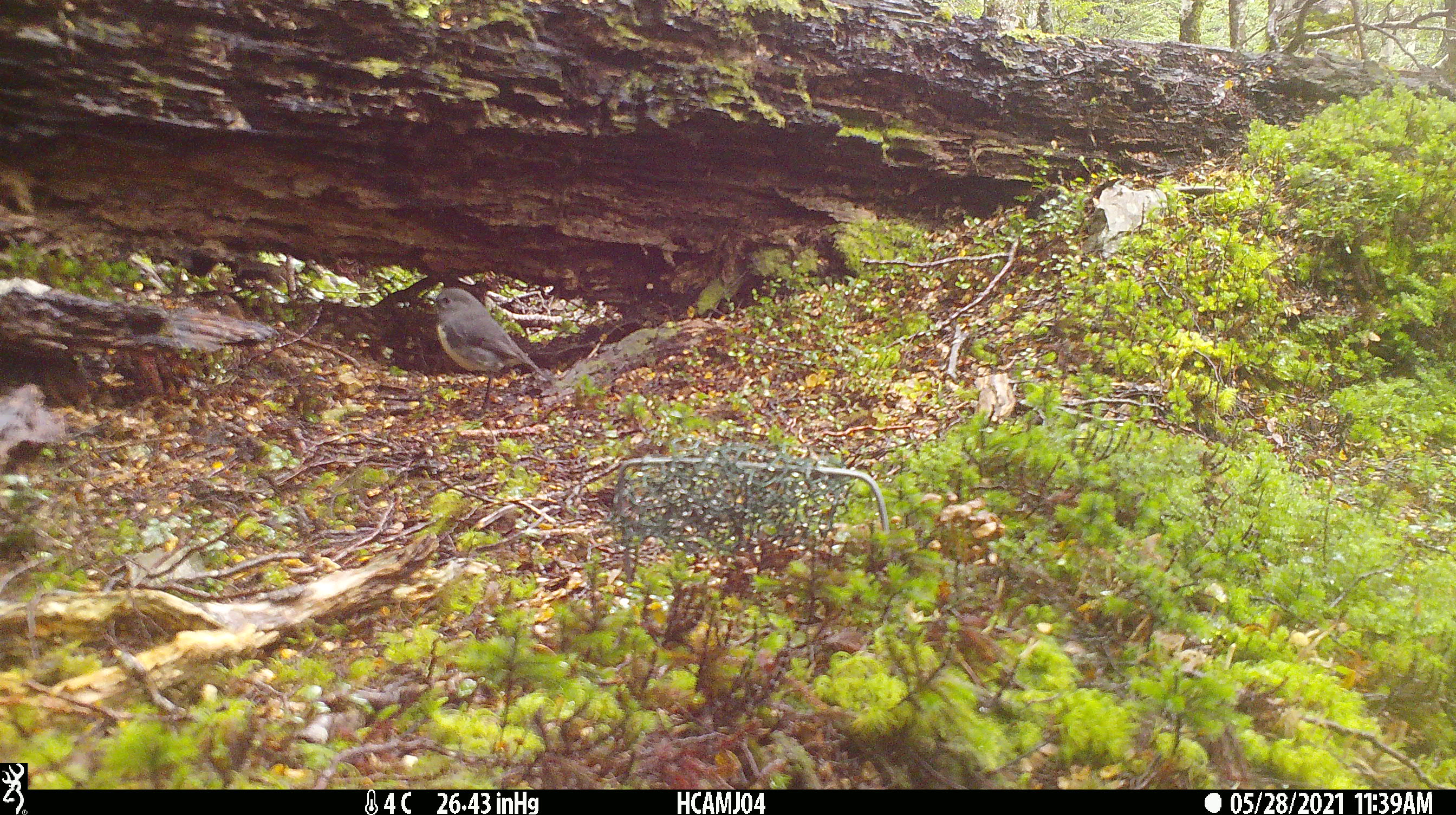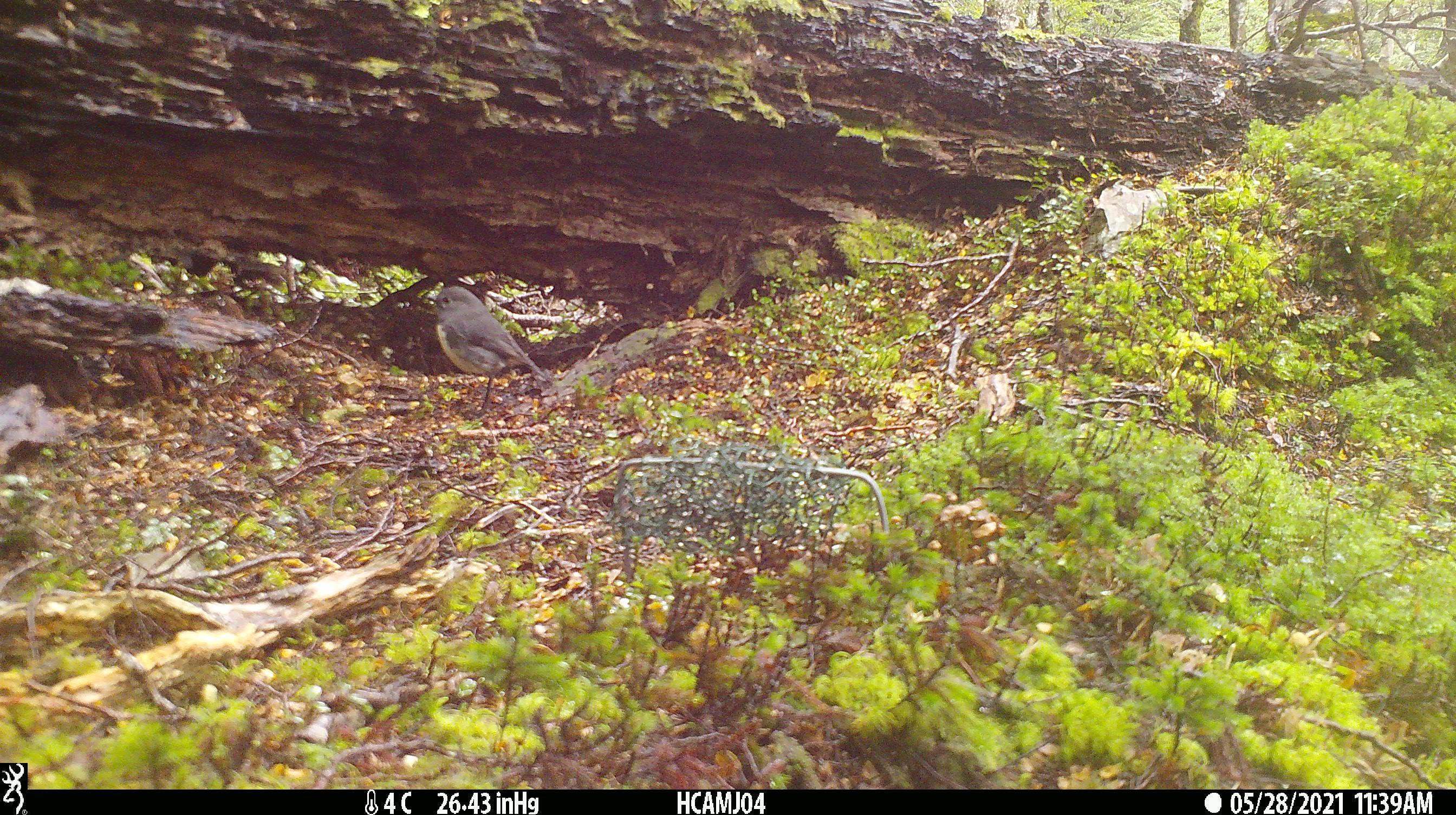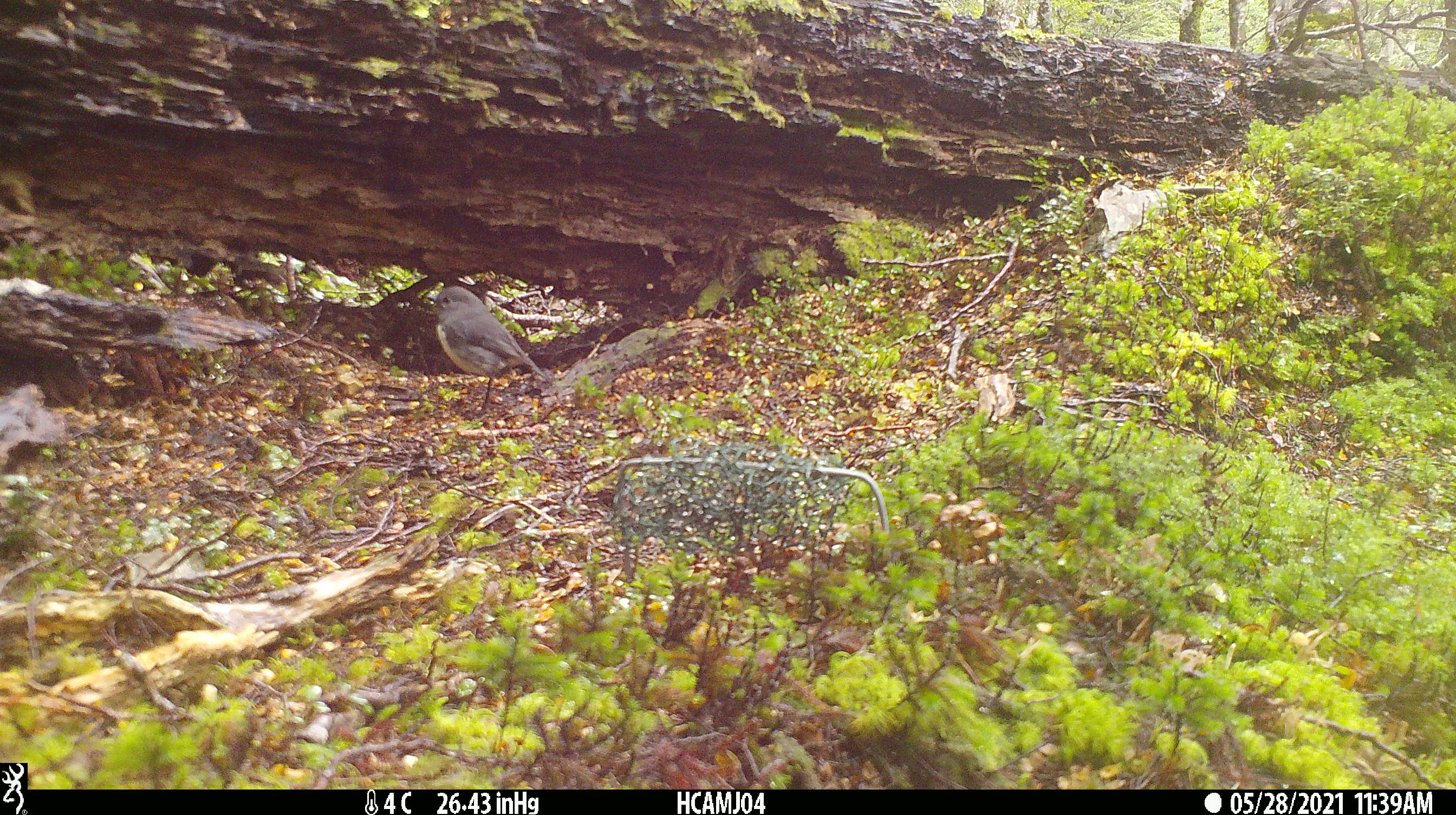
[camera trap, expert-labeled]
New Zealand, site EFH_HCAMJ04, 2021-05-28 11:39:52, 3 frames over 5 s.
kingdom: Animalia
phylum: Chordata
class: Aves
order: Passeriformes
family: Petroicidae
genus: Petroica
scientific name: Petroica australis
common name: new zealand robin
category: robin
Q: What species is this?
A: Robin (new zealand robin) (Petroica australis).